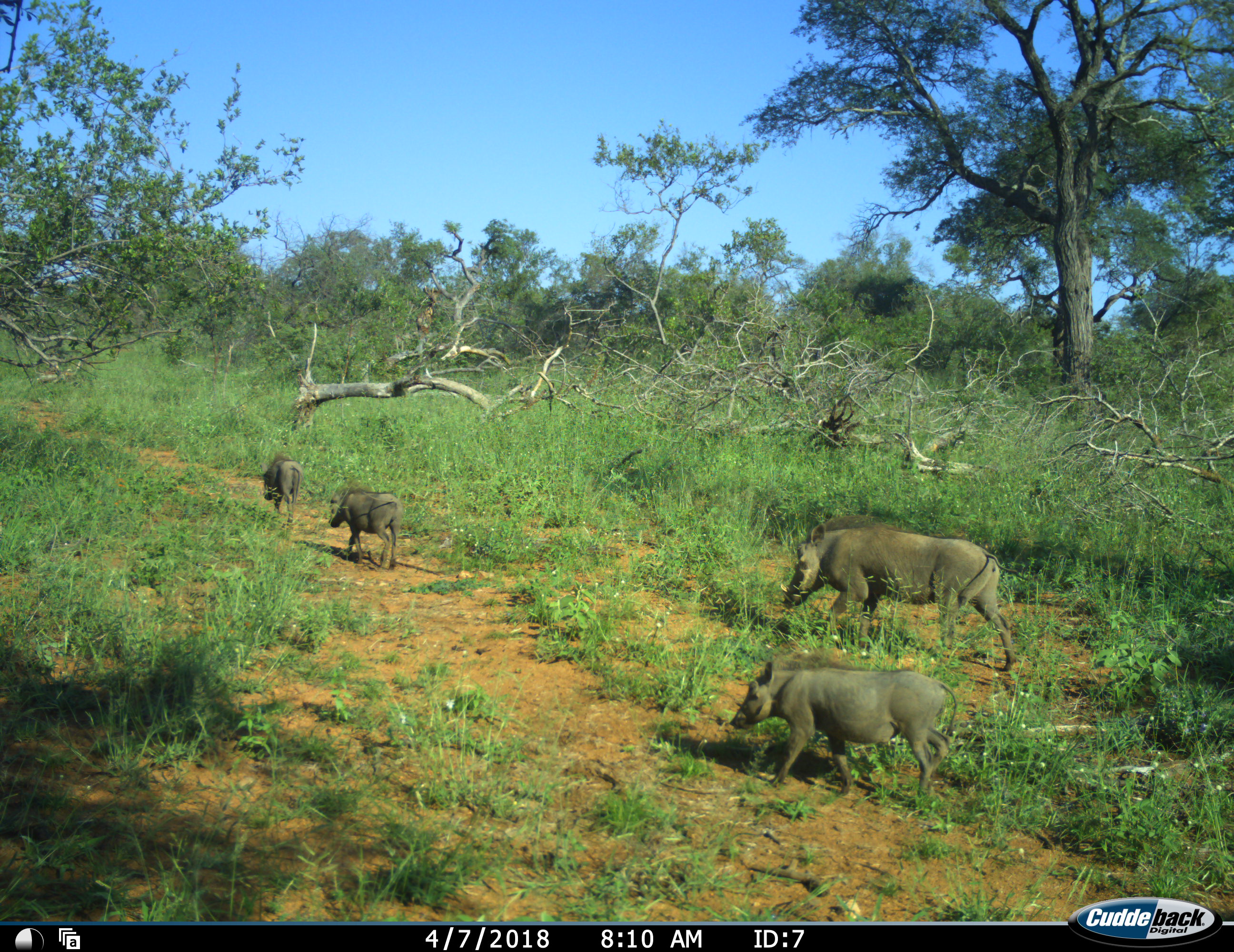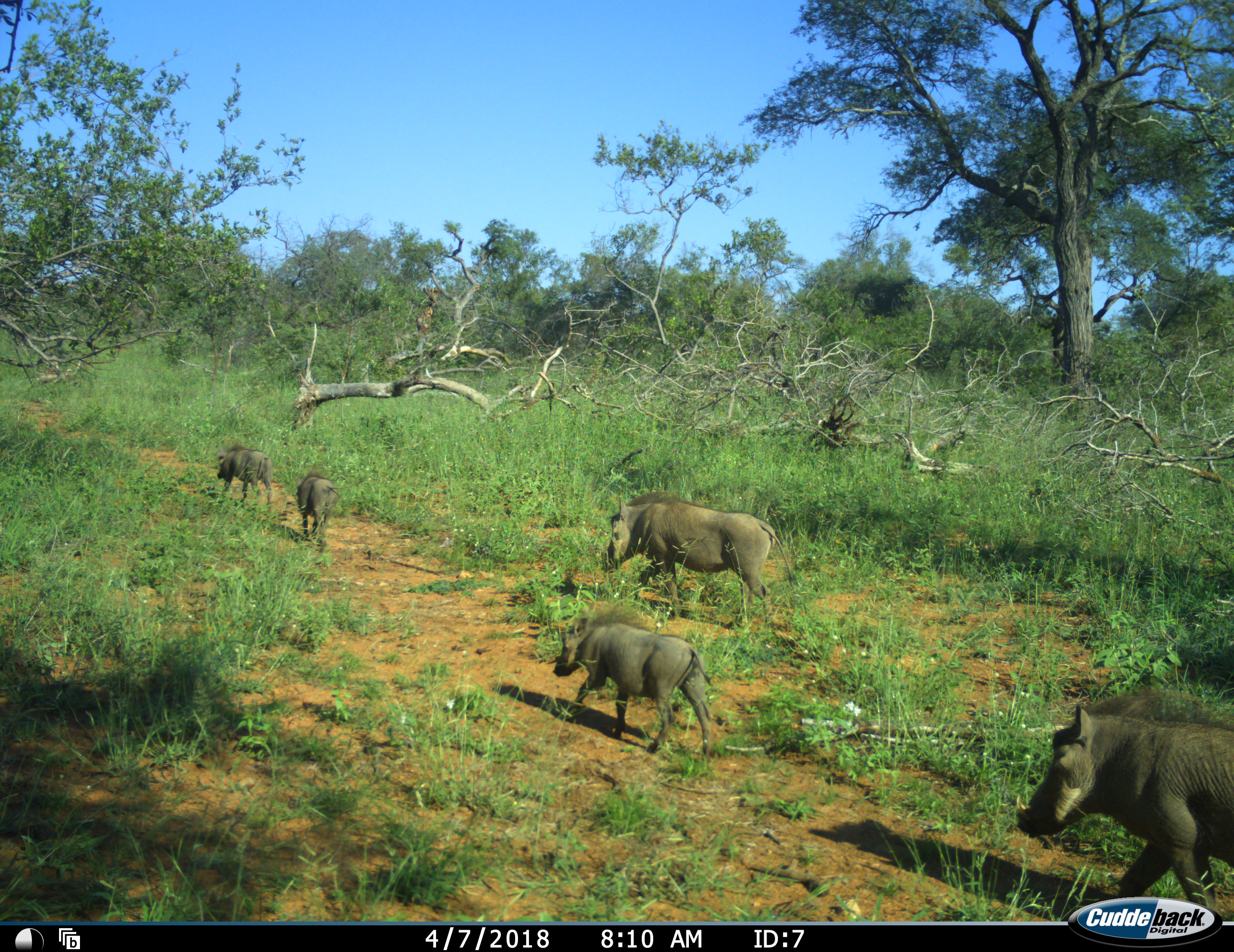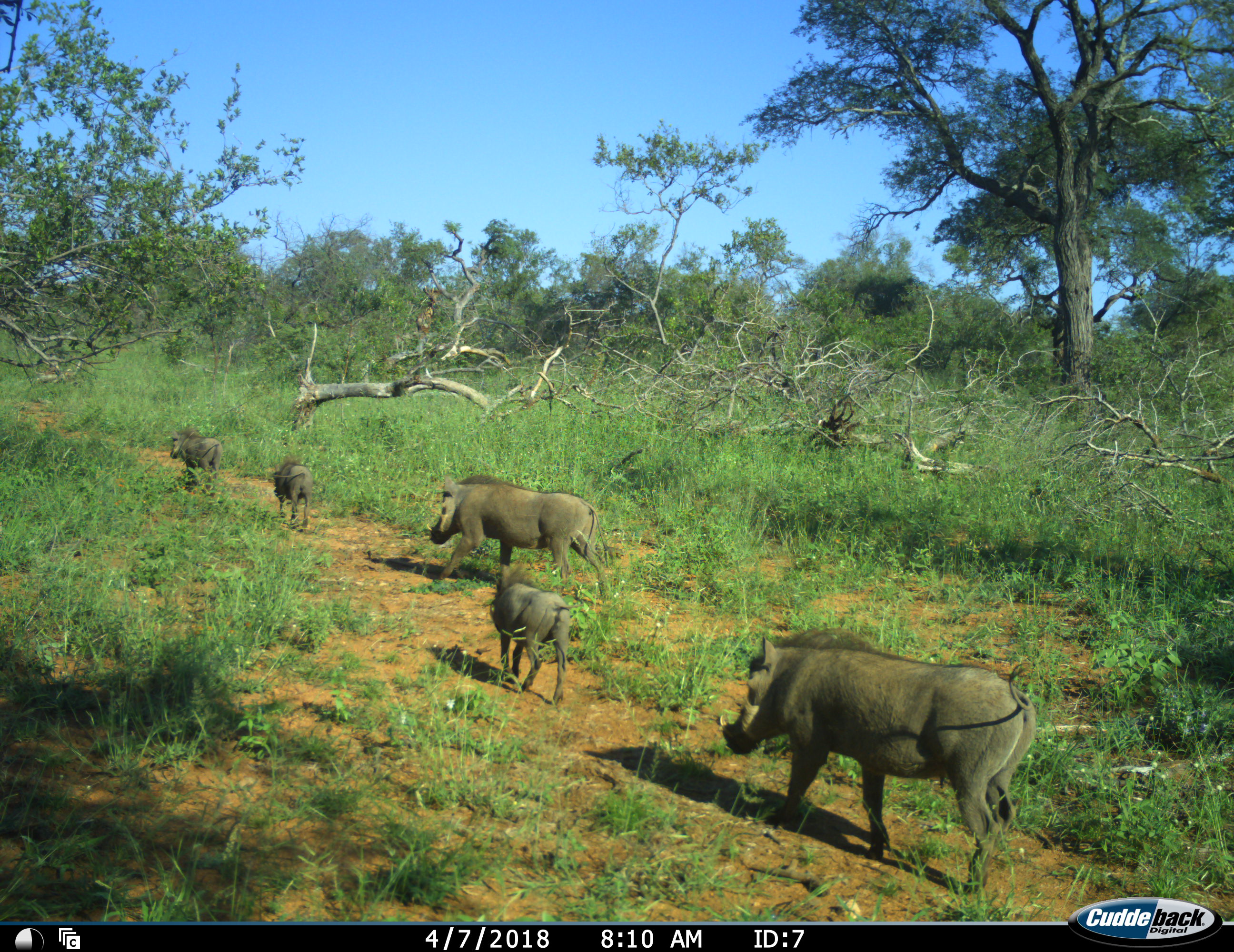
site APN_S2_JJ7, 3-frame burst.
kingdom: Animalia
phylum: Chordata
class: Mammalia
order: Artiodactyla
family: Suidae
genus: Phacochoerus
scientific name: Phacochoerus africanus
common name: warthog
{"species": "warthog (Phacochoerus africanus)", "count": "5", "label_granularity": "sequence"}